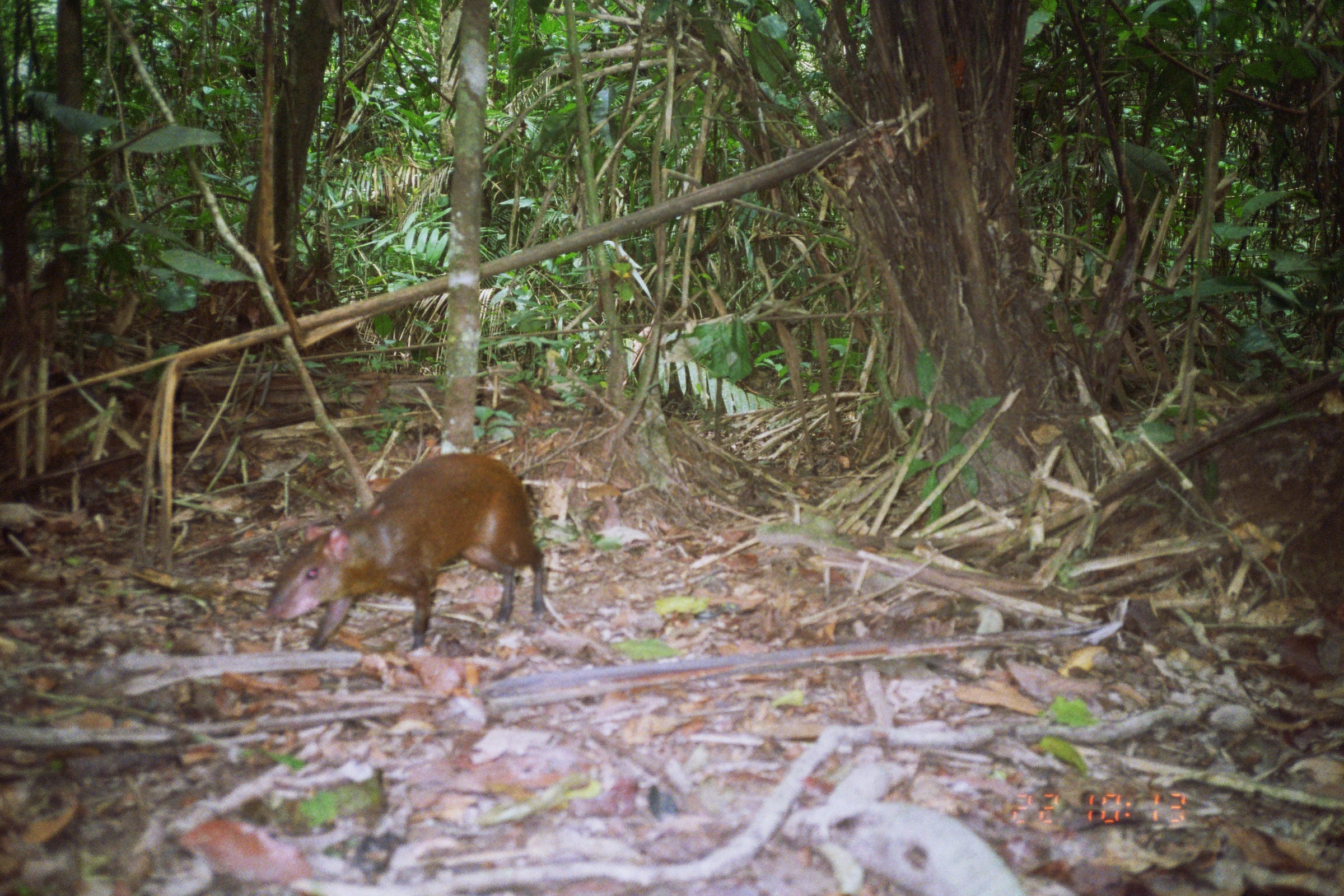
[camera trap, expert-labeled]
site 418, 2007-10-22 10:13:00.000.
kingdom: Animalia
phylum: Chordata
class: Mammalia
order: Rodentia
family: Dasyproctidae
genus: Dasyprocta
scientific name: Dasyprocta punctata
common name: central american agouti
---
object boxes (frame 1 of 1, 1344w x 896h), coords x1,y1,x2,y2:
dasyprocta punctata: 265,451,544,653